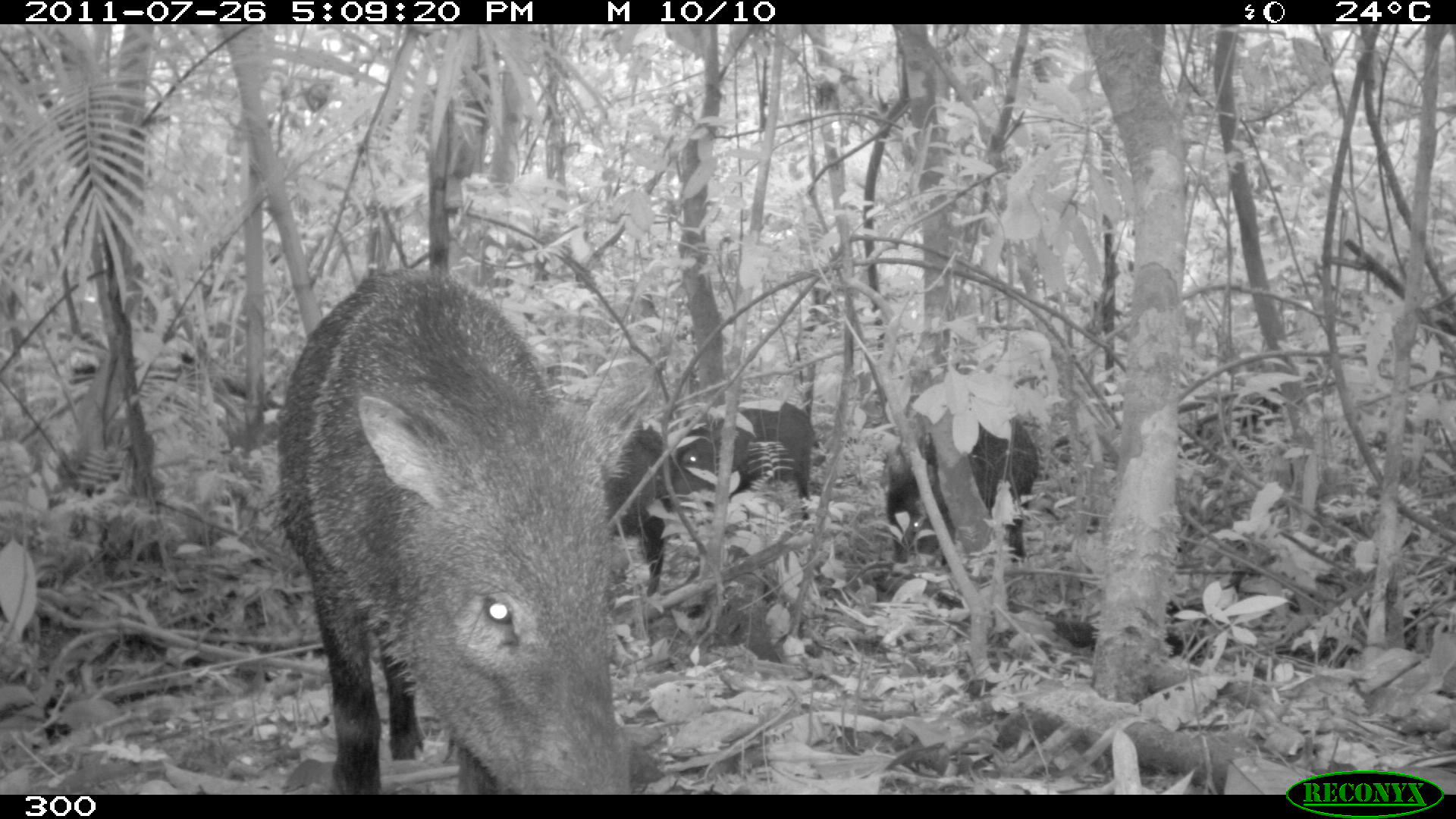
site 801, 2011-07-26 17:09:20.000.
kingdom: Animalia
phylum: Chordata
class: Mammalia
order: Artiodactyla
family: Tayassuidae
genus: Pecari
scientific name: Pecari tajacu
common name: collared peccary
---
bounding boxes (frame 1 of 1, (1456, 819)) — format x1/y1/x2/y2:
pecari tajacu: 277/268/649/795; 884/417/1037/561; 669/401/814/521; 599/419/668/595